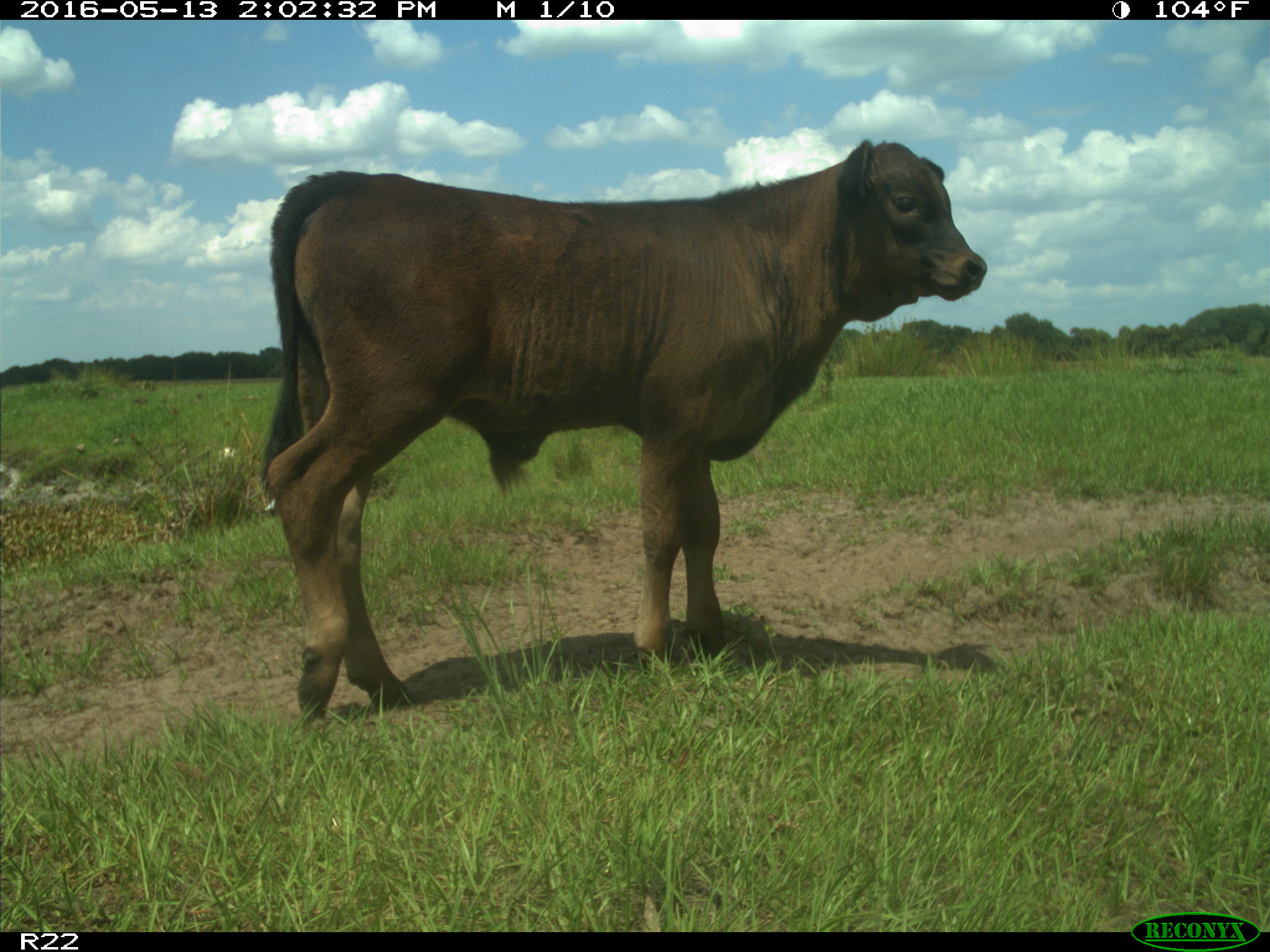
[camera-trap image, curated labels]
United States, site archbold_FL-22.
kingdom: Animalia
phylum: Chordata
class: Mammalia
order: Artiodactyla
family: Bovidae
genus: Bos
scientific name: Bos taurus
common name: domestic cow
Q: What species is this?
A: Bos taurus (domestic cow).